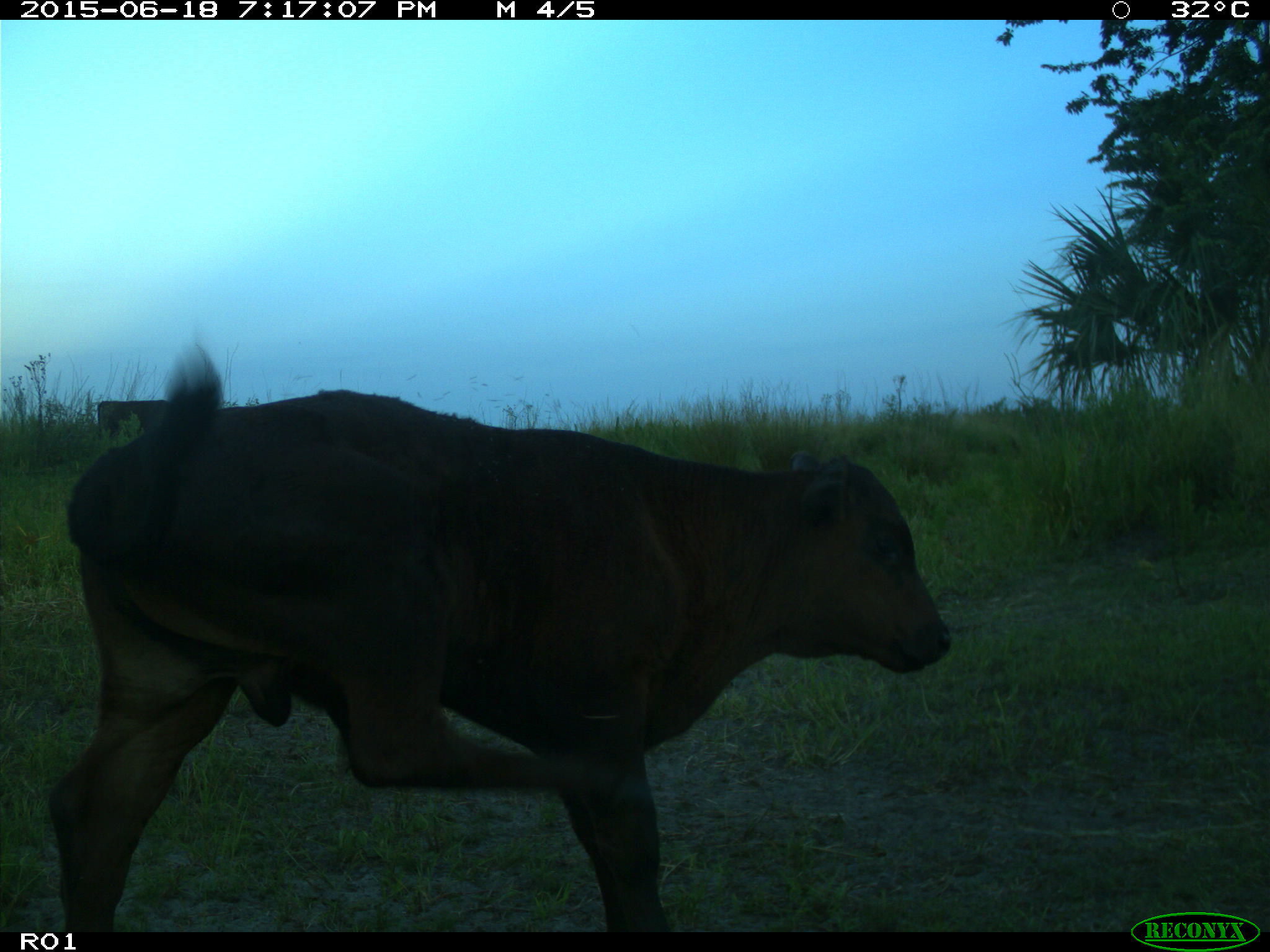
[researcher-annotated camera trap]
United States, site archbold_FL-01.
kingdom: Animalia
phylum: Chordata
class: Mammalia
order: Artiodactyla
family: Bovidae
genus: Bos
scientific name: Bos taurus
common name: domestic cow